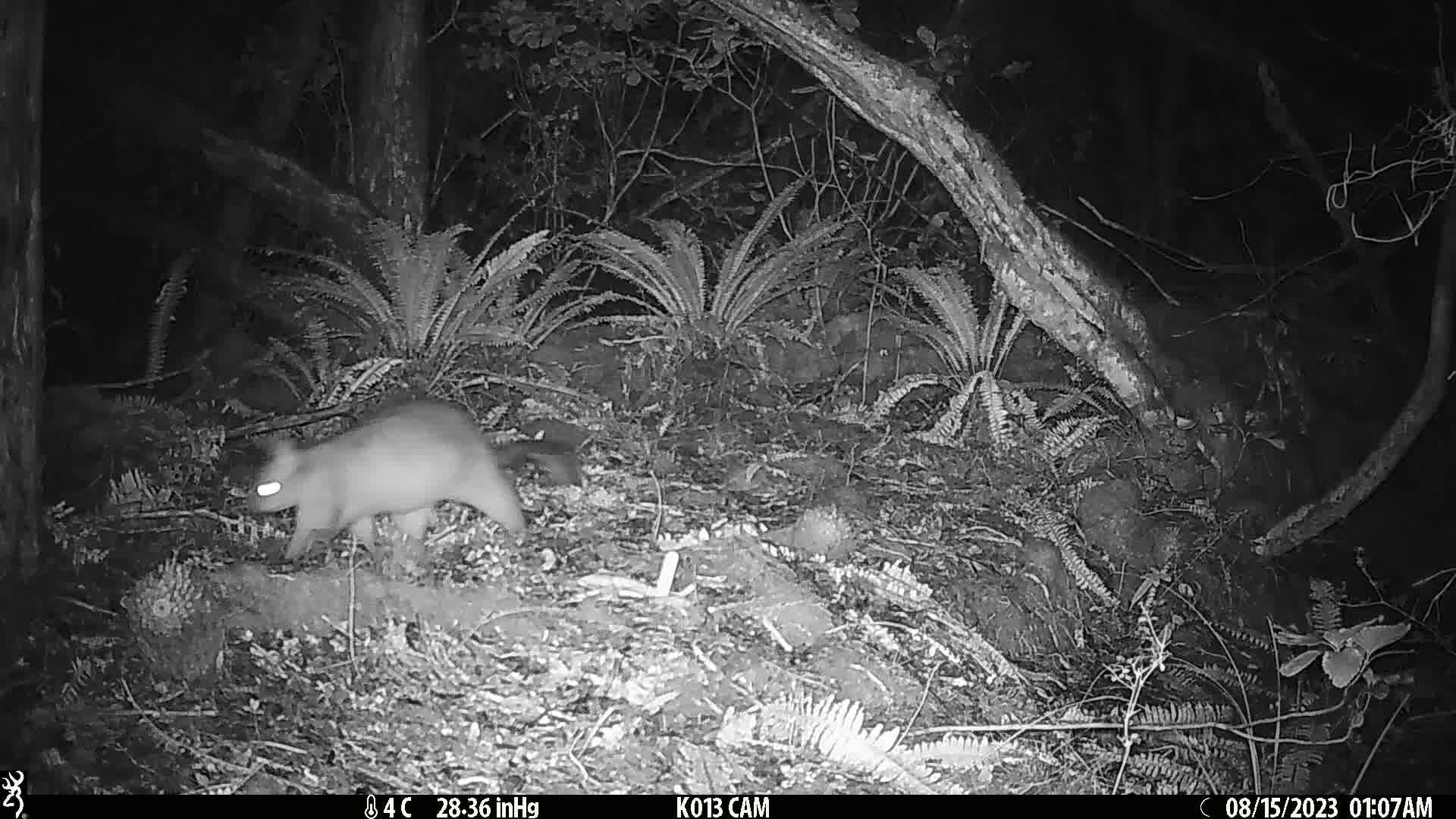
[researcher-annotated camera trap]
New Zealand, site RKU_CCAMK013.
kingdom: Animalia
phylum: Chordata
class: Mammalia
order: Diprotodontia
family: Phalangeridae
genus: Trichosurus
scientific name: Trichosurus vulpecula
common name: common brushtail possum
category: possum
Possum (common brushtail possum) (Trichosurus vulpecula).